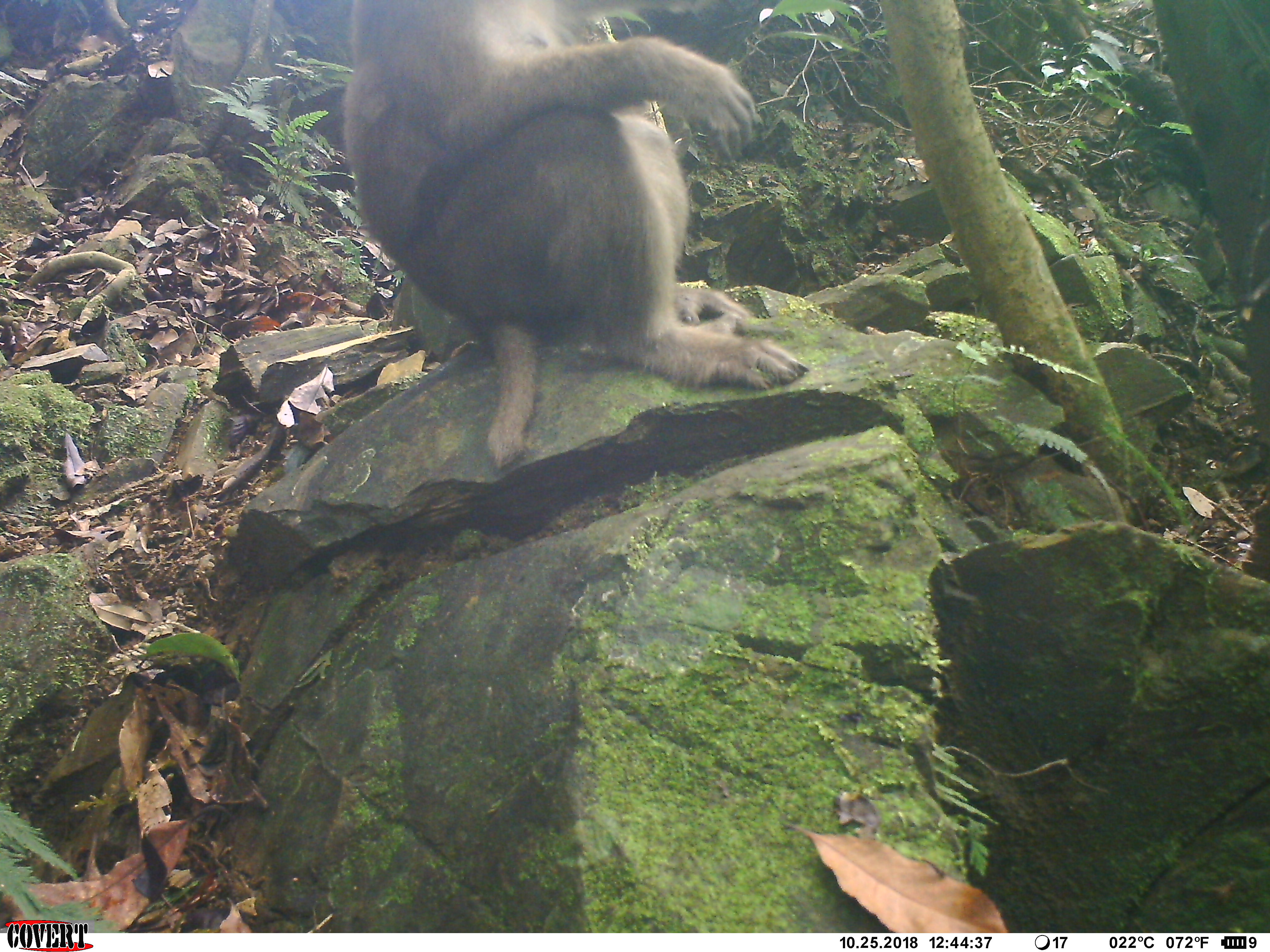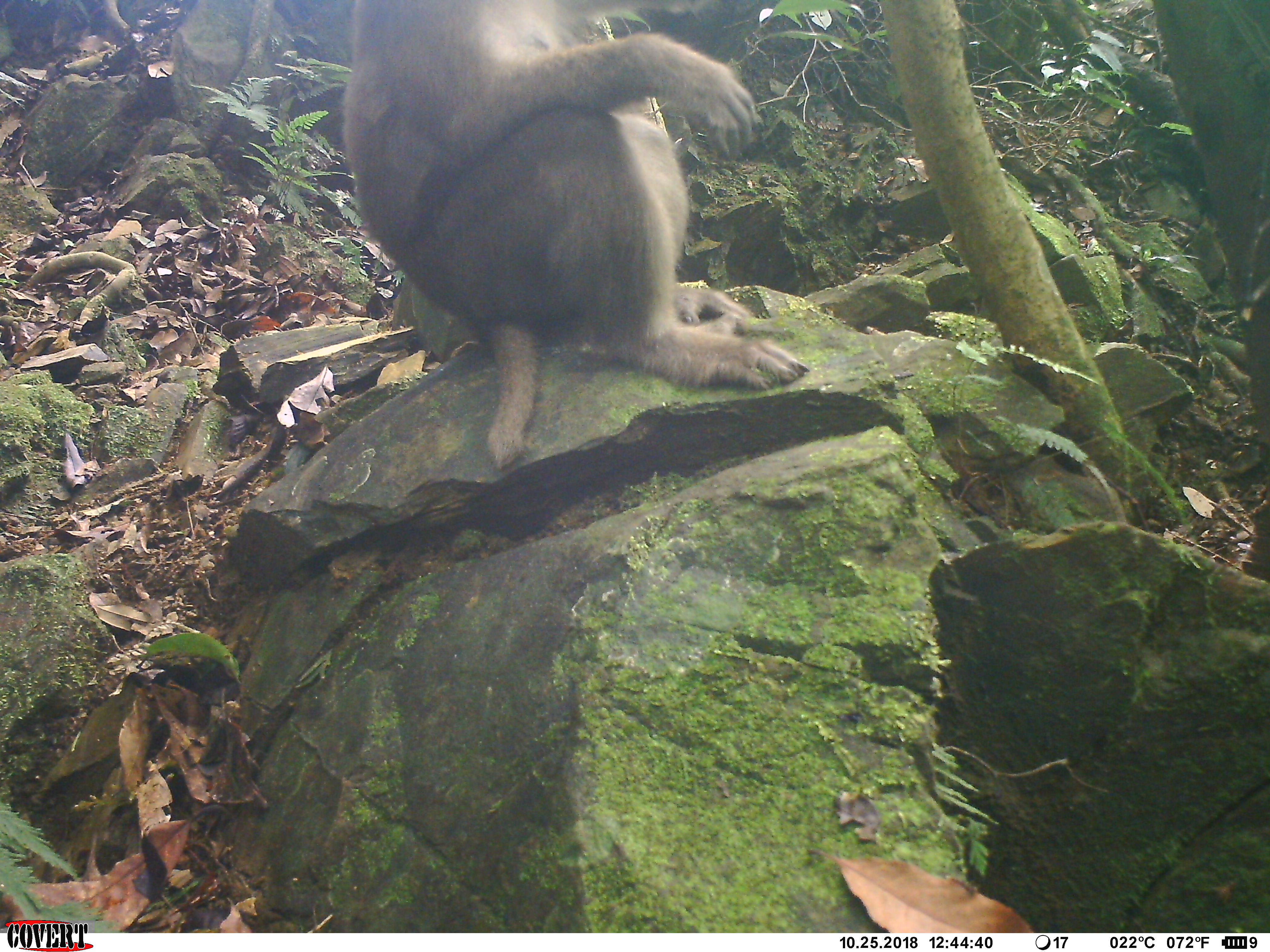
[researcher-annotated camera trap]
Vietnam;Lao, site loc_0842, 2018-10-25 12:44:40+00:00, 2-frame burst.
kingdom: Animalia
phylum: Chordata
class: Mammalia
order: Primates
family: Cercopithecidae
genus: Macaca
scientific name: Macaca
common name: macaque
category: macaque not stump tailed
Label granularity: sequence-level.